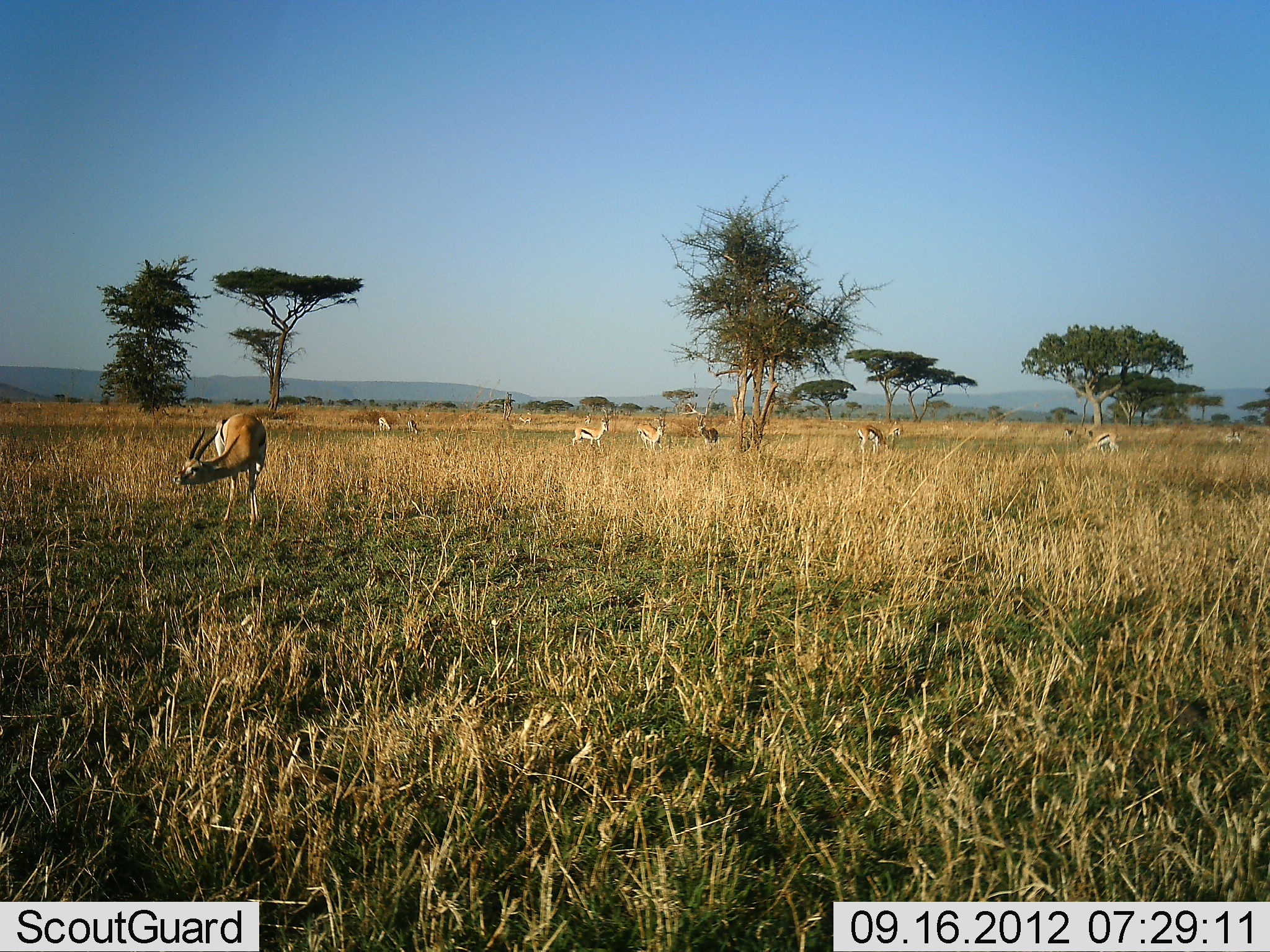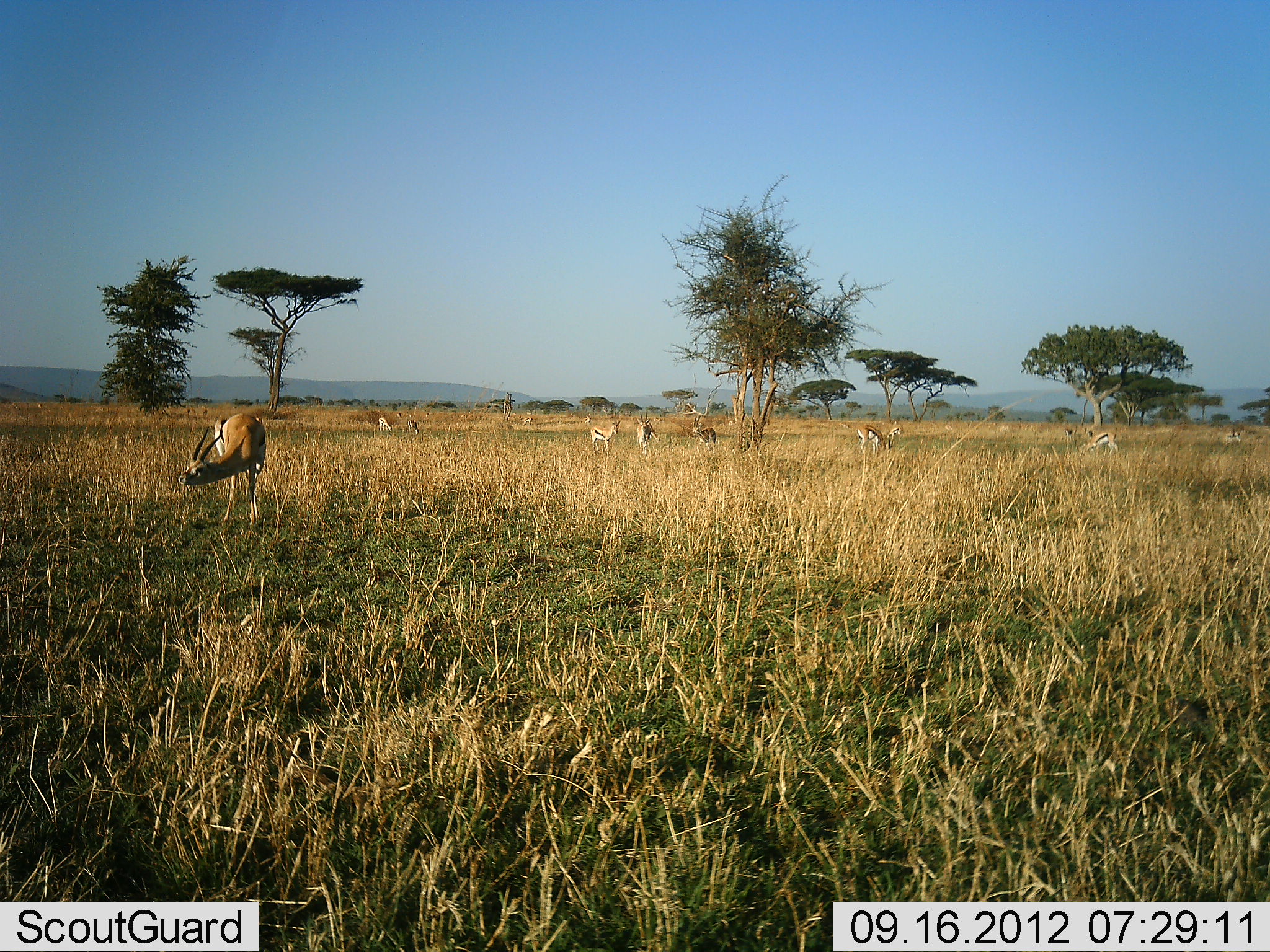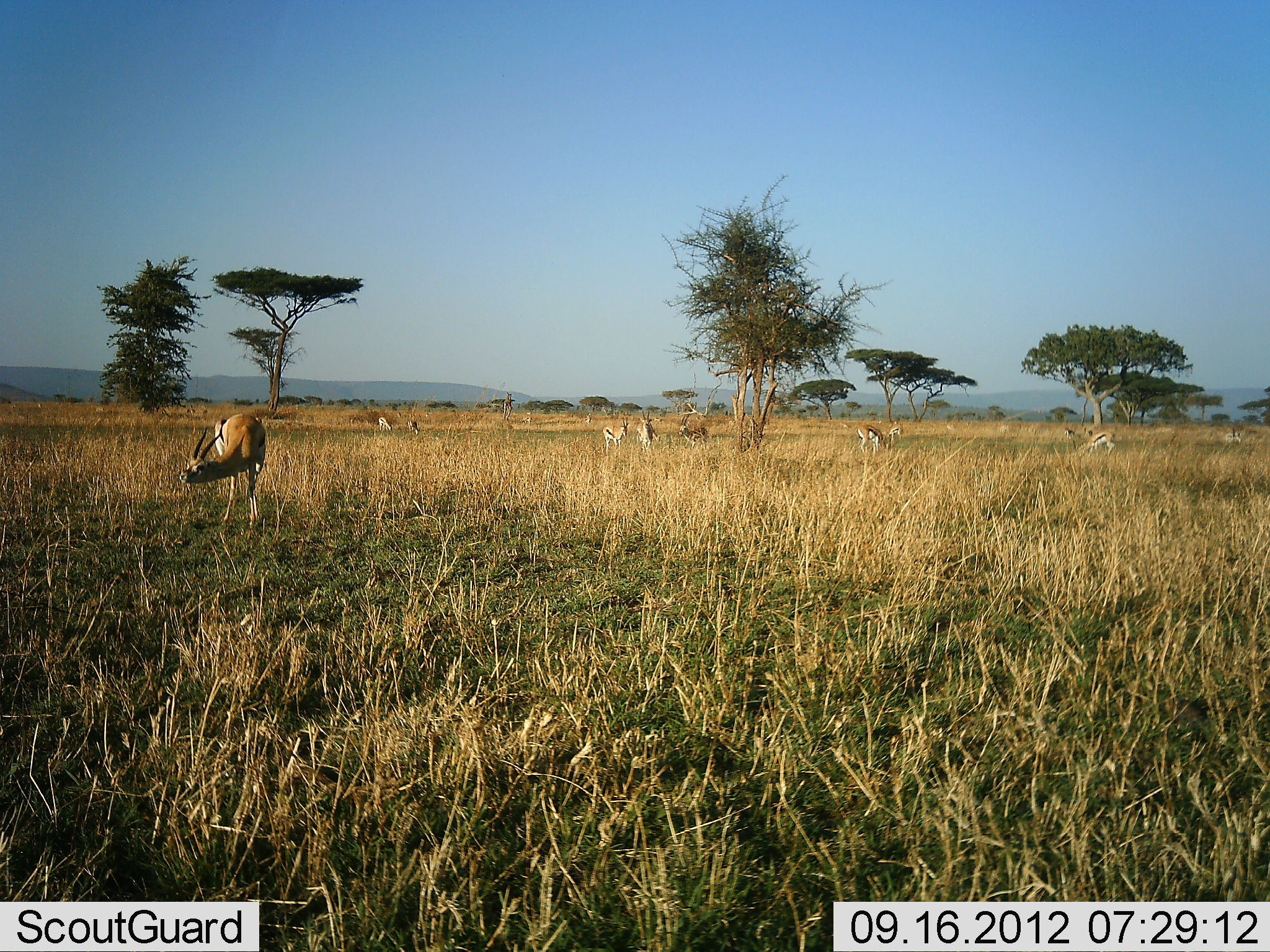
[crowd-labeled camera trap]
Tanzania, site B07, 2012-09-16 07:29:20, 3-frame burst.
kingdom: Animalia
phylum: Chordata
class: Mammalia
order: Artiodactyla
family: Bovidae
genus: Eudorcas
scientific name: Eudorcas thomsonii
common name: thomson's gazelle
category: gazellethomsons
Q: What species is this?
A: Gazellethomsons (thomson's gazelle) (Eudorcas thomsonii).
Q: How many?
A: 9.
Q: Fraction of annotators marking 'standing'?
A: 70%.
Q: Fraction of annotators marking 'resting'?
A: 0%.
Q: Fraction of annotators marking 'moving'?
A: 30%.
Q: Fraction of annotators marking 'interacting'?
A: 20%.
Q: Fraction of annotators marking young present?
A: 0%.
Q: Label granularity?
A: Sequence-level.